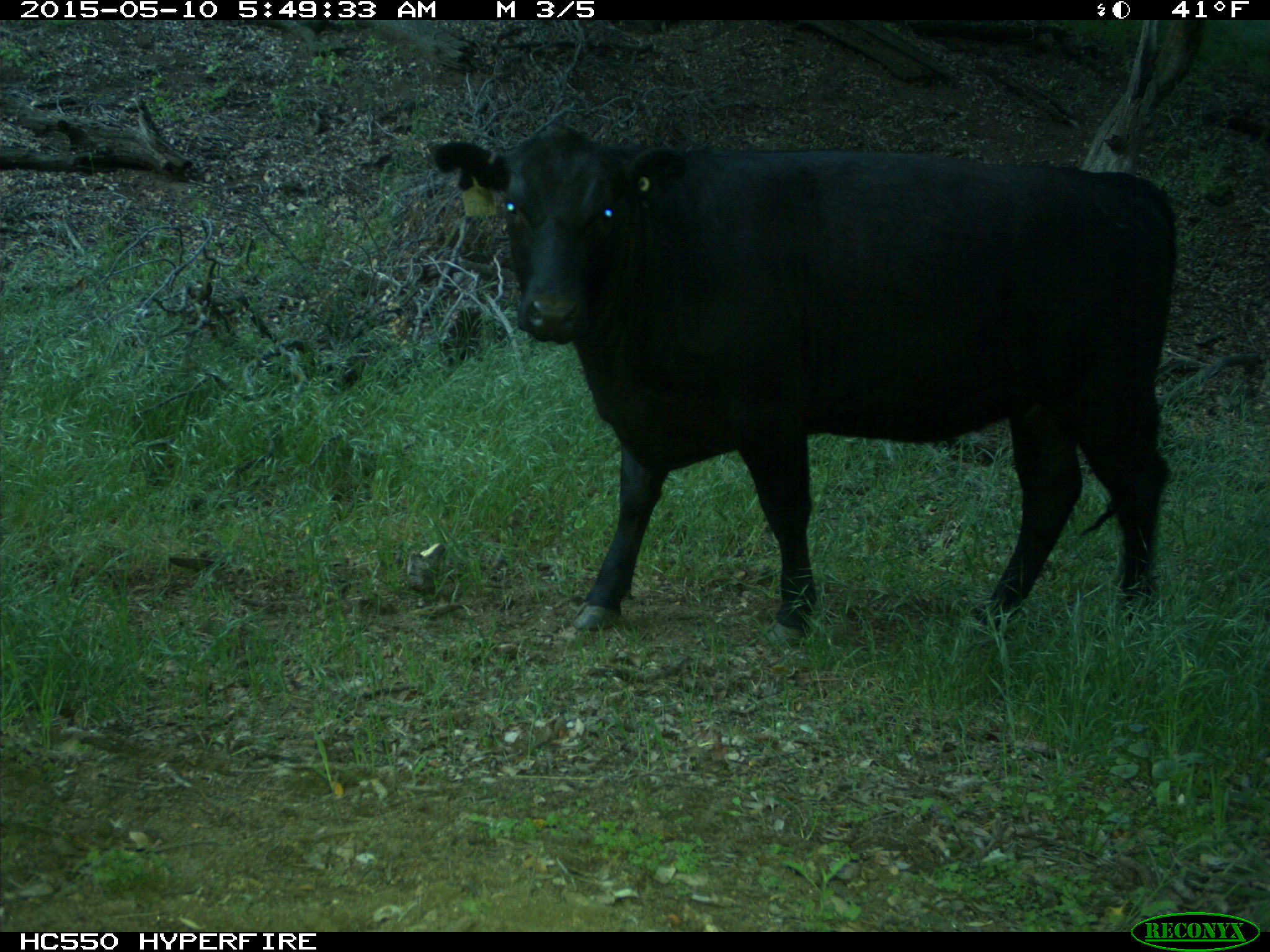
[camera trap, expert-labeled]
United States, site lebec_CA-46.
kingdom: Animalia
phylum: Chordata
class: Mammalia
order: Artiodactyla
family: Bovidae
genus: Bos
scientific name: Bos taurus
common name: domestic cow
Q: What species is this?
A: Bos taurus (domestic cow).